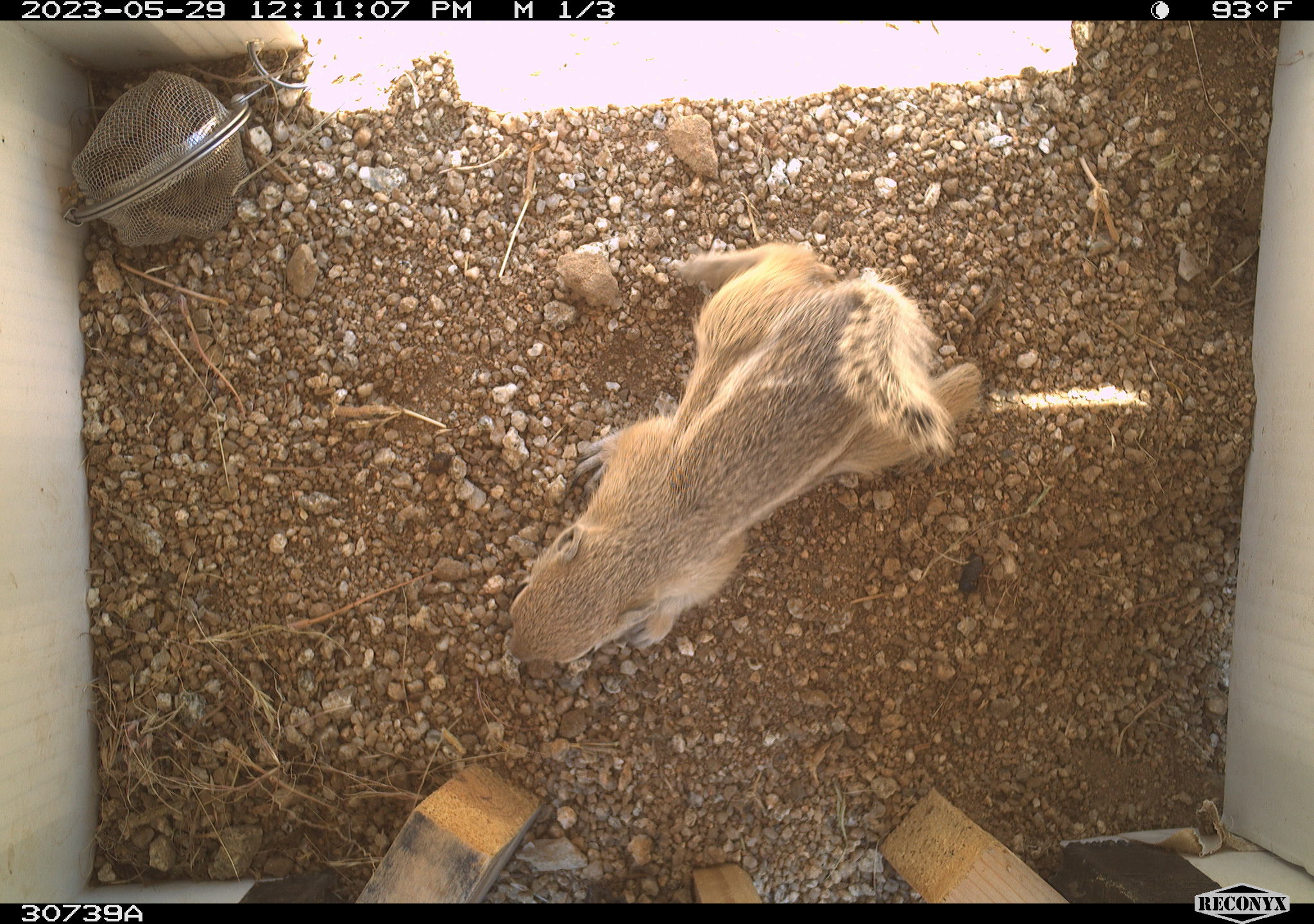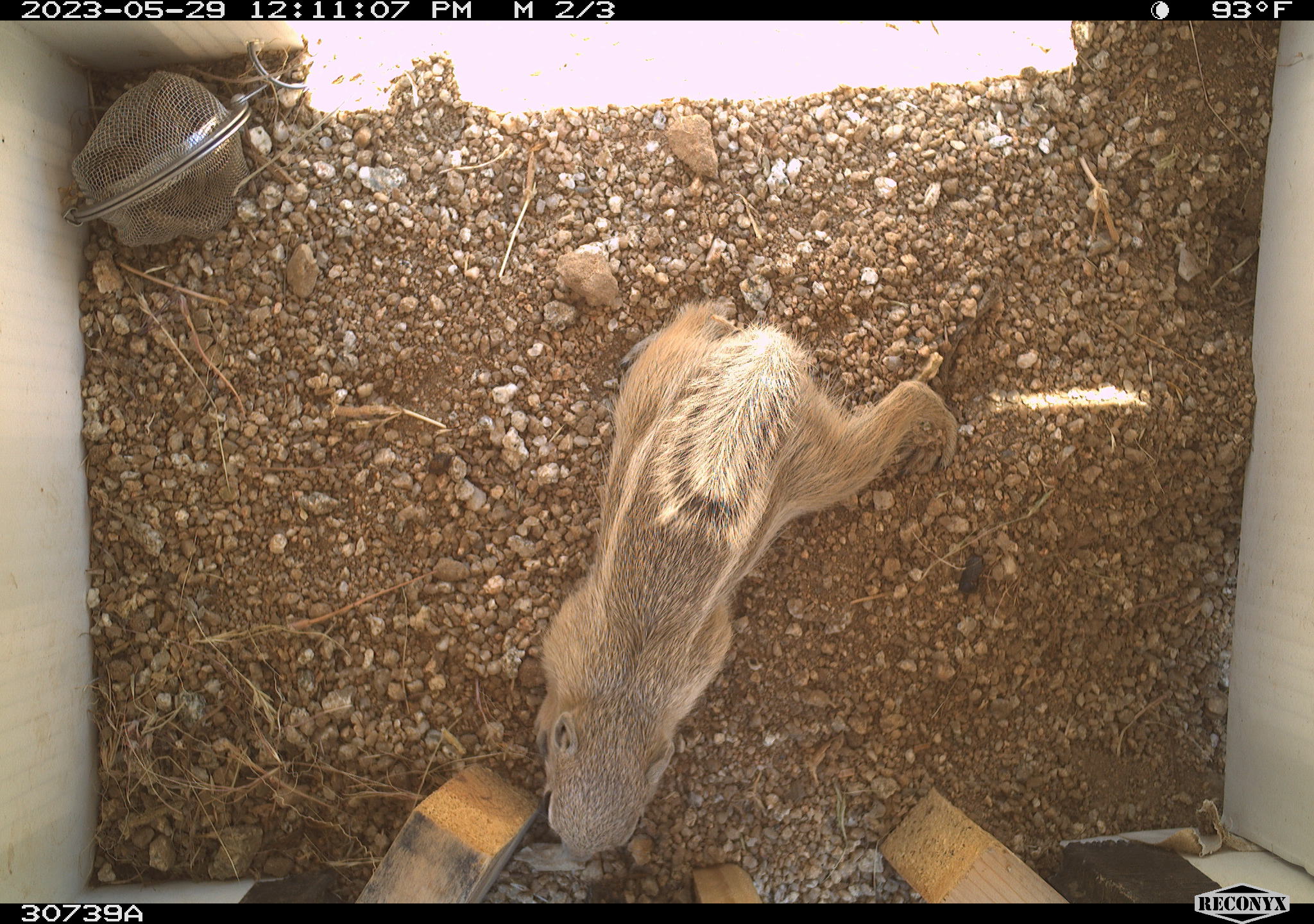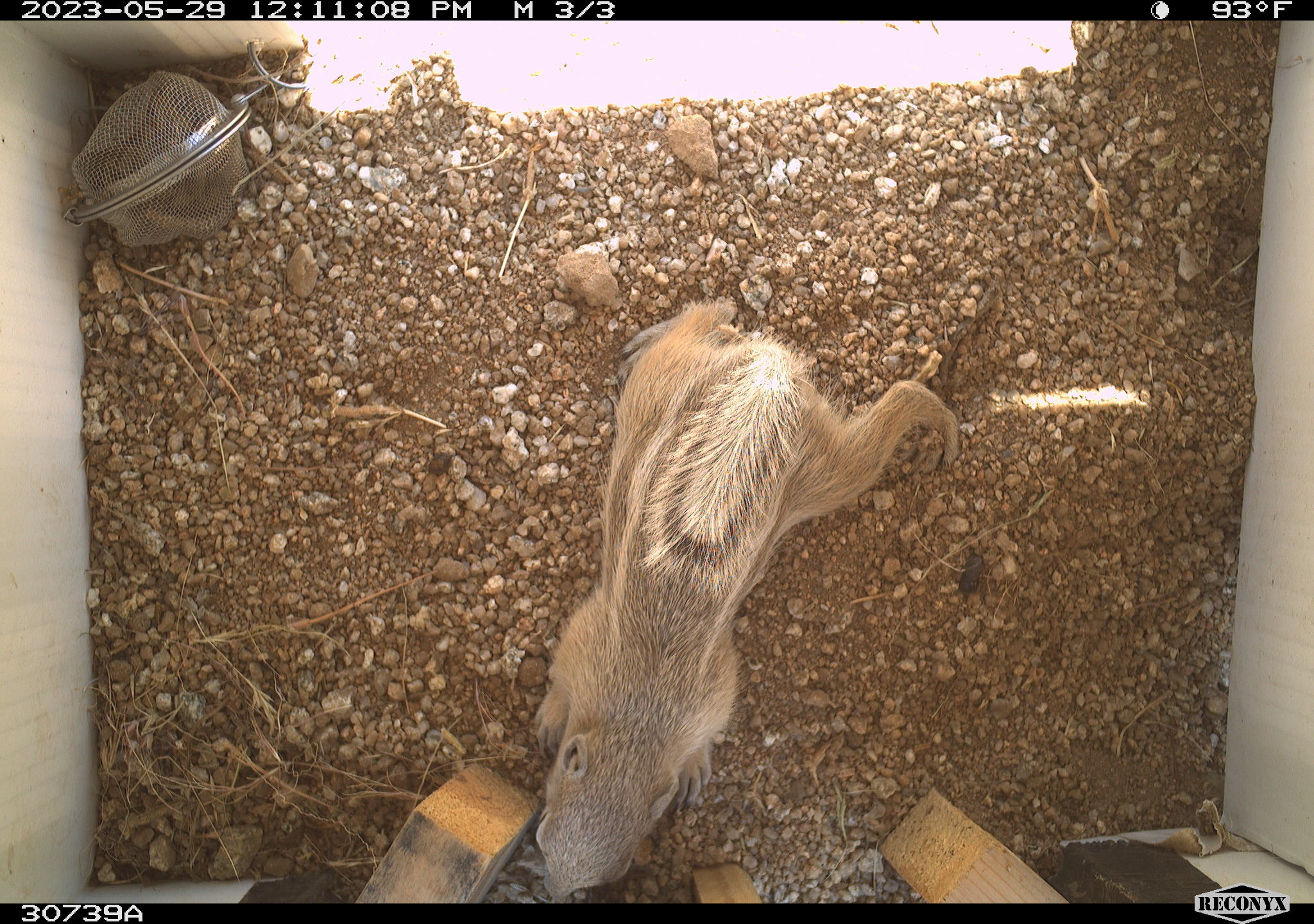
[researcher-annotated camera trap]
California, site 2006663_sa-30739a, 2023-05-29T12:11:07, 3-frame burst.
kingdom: Animalia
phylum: Chordata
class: Mammalia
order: Rodentia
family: Sciuridae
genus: Ammospermophilus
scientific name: Ammospermophilus leucurus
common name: white-tailed antelope squirrel